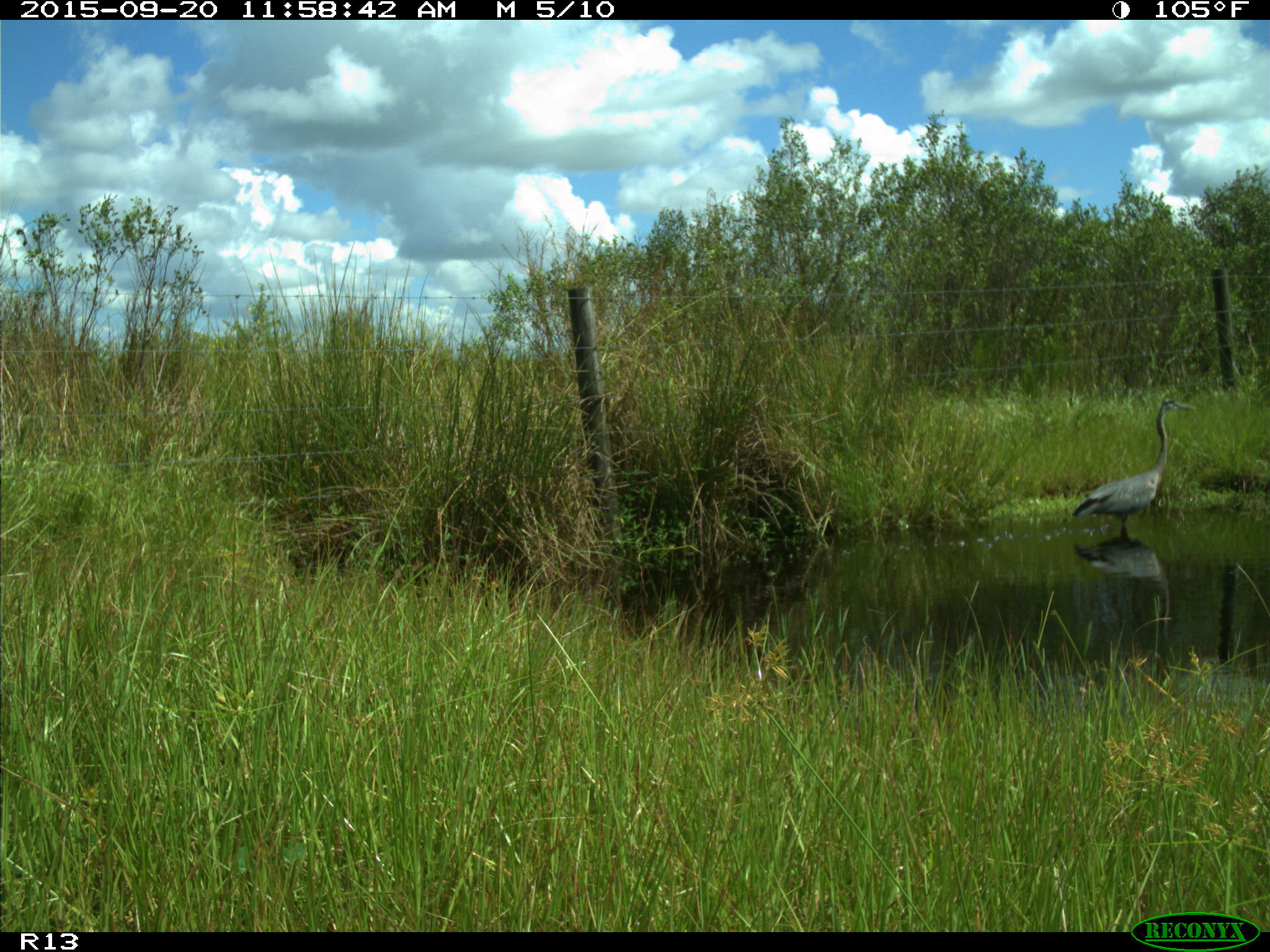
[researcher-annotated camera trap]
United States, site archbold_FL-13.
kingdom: Animalia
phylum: Chordata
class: Aves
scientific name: Aves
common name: birds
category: unidentified bird